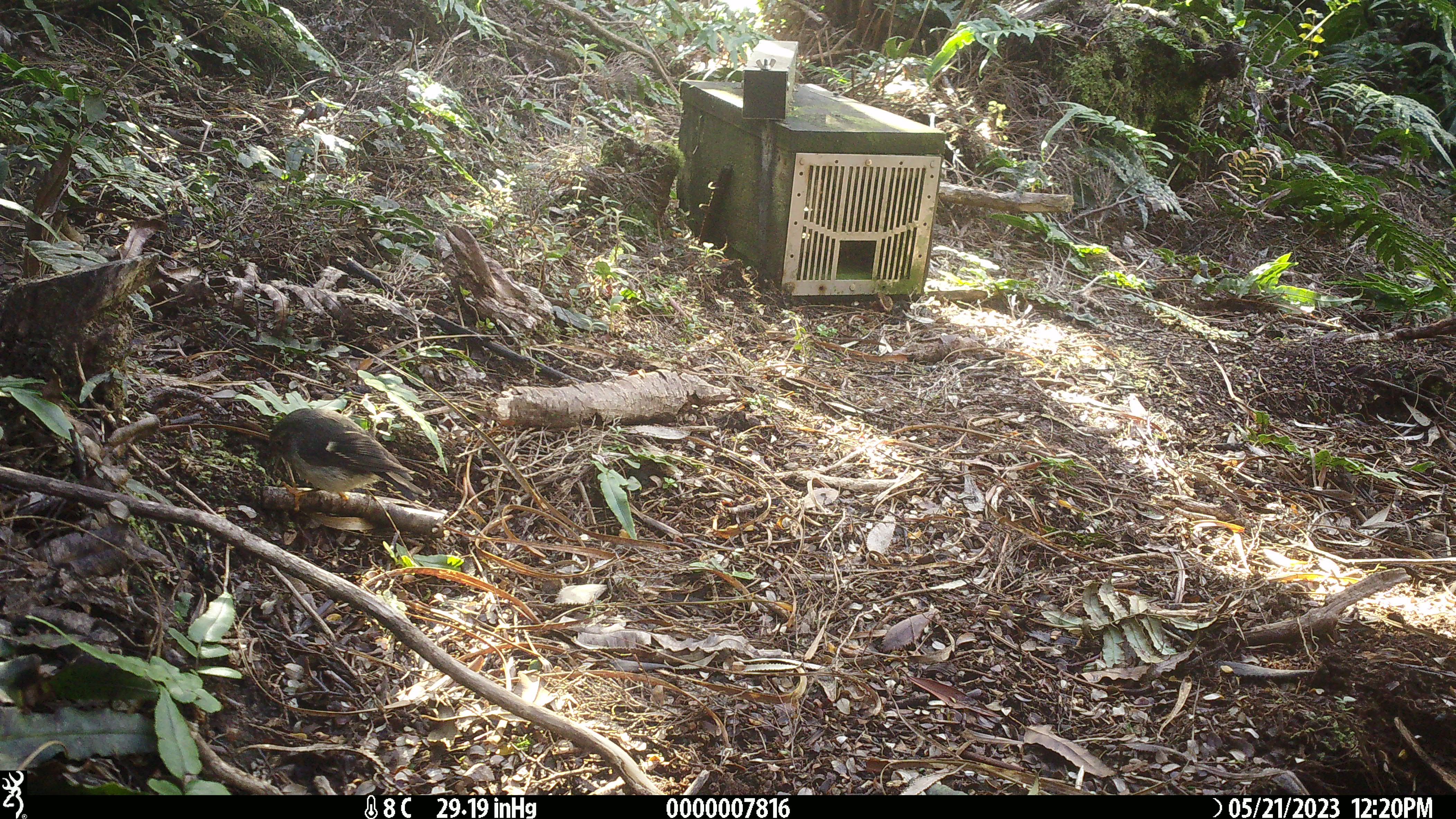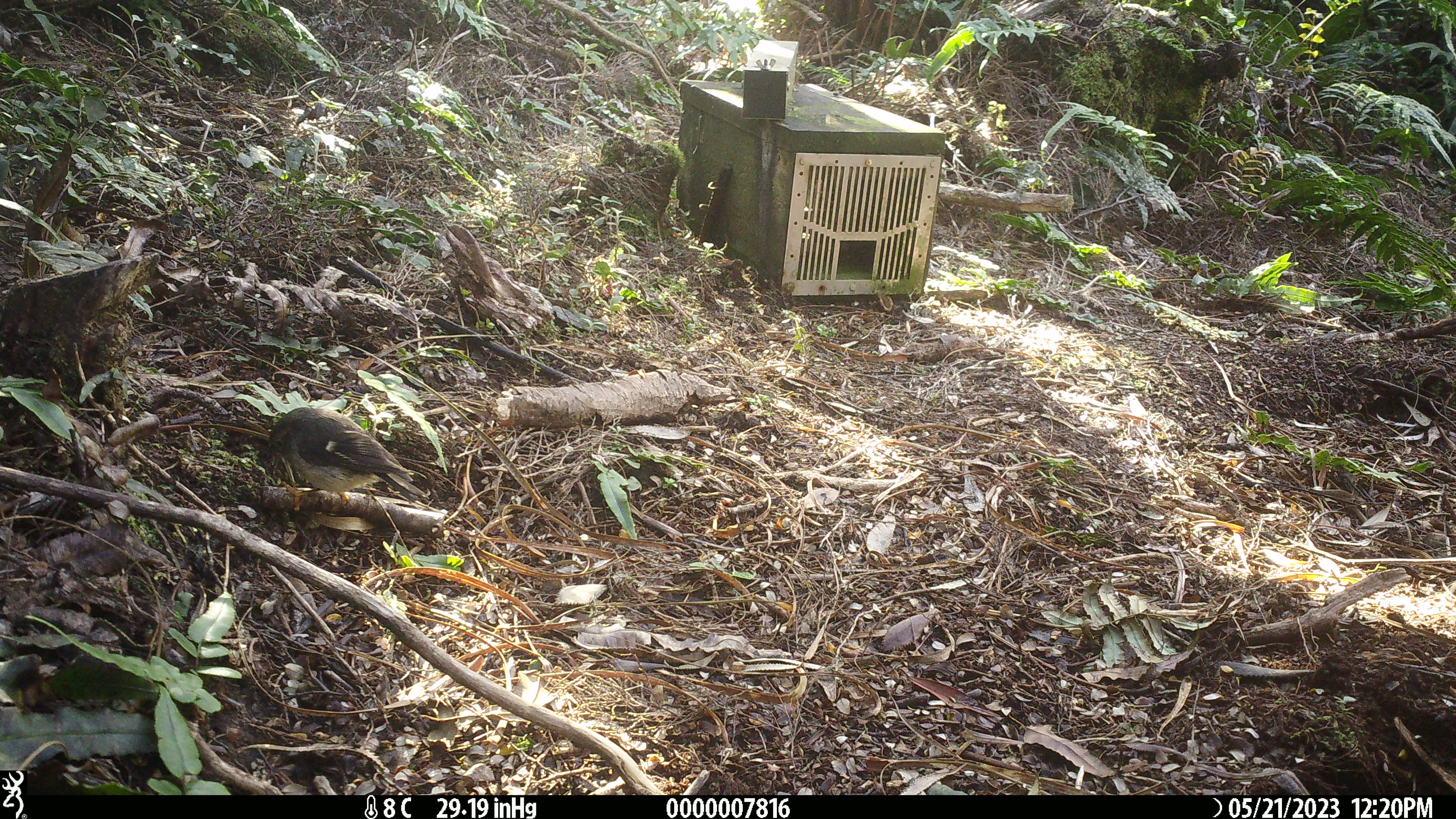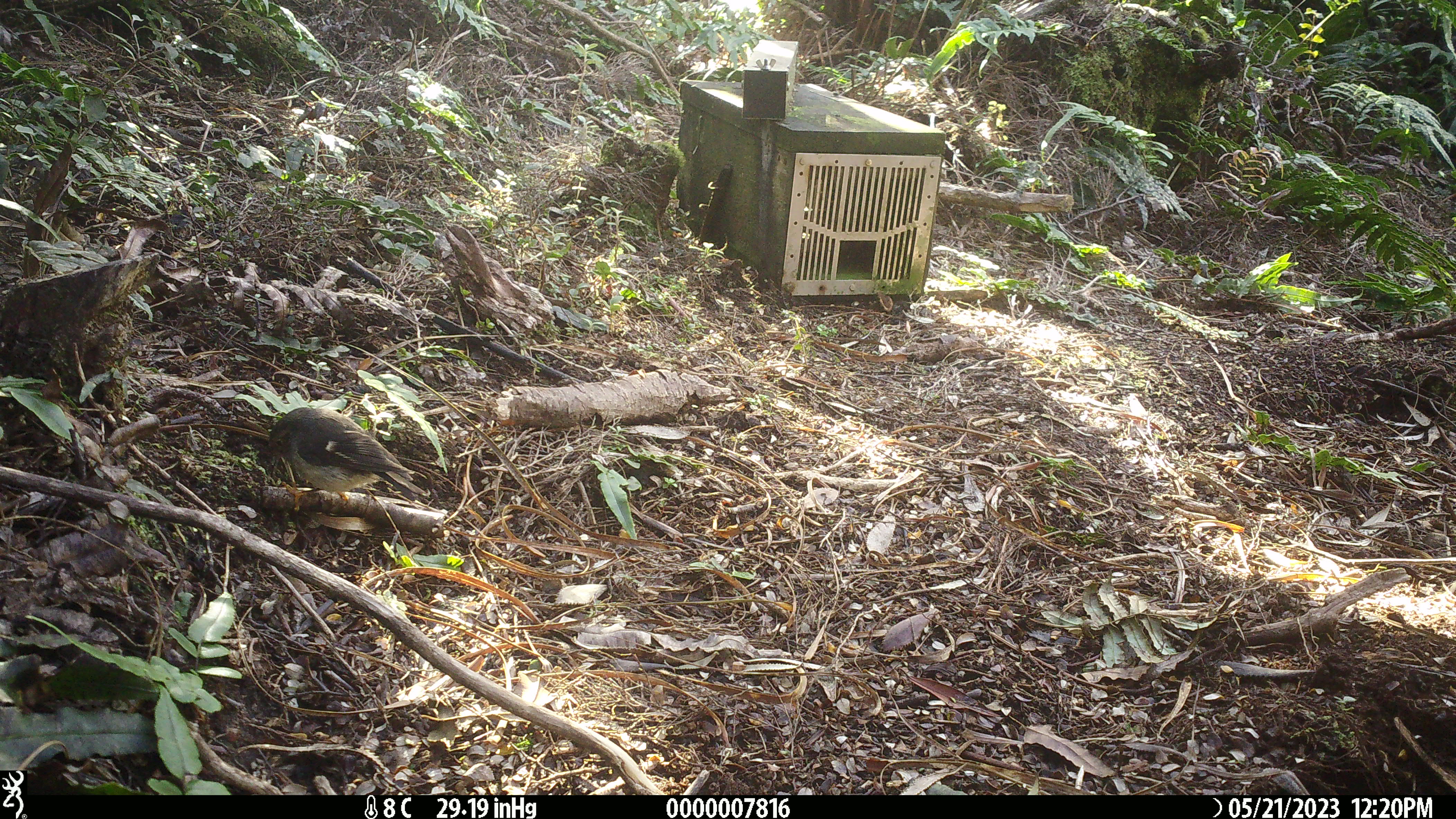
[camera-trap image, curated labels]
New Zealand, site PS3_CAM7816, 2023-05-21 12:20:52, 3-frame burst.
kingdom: Animalia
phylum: Chordata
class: Aves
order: Passeriformes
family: Petroicidae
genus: Petroica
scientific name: Petroica macrocephala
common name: tomtit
Tomtit (Petroica macrocephala).